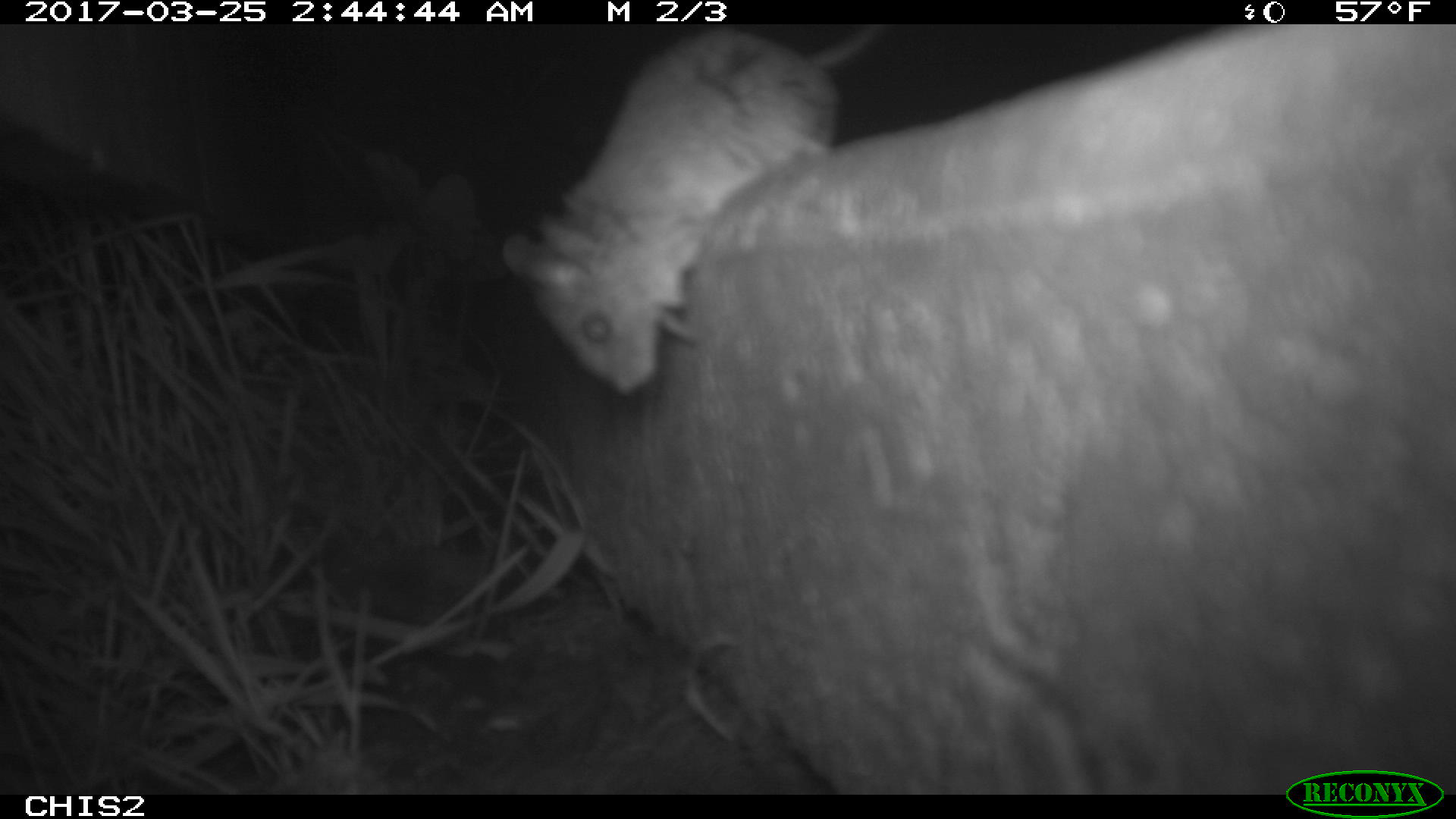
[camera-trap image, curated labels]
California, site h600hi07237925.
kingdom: Animalia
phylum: Chordata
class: Mammalia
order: Rodentia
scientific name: Rodentia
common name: rodent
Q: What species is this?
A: Rodent (Rodentia).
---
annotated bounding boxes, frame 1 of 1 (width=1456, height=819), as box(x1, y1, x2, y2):
rodent: box(503, 24, 886, 396)